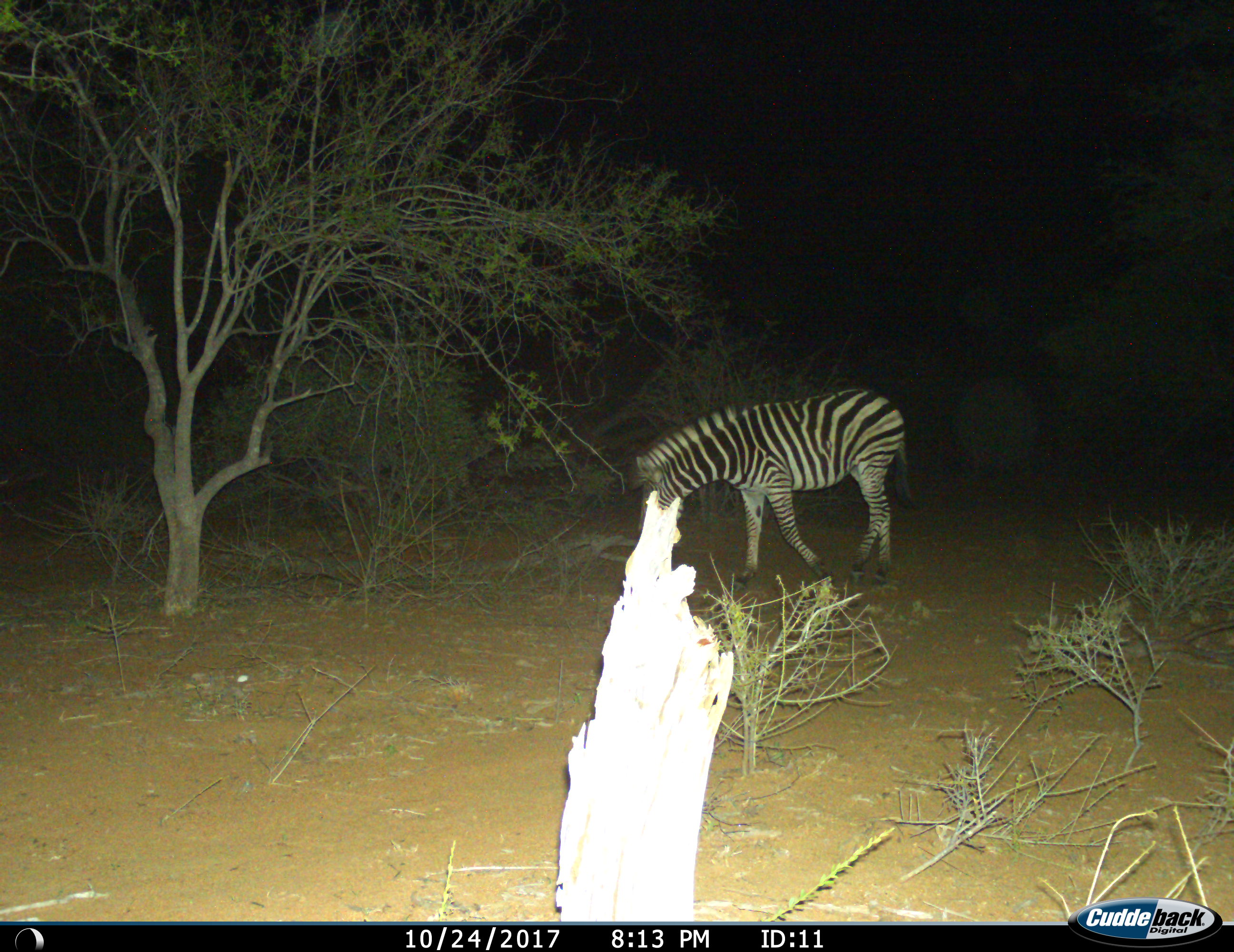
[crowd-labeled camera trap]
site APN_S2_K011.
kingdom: Animalia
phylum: Chordata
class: Mammalia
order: Perissodactyla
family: Equidae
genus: Equus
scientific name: Equus quagga burchellii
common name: burchell's zebra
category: zebraburchells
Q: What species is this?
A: Zebraburchells (burchell's zebra) (Equus quagga burchellii).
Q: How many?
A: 1.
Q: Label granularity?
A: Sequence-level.